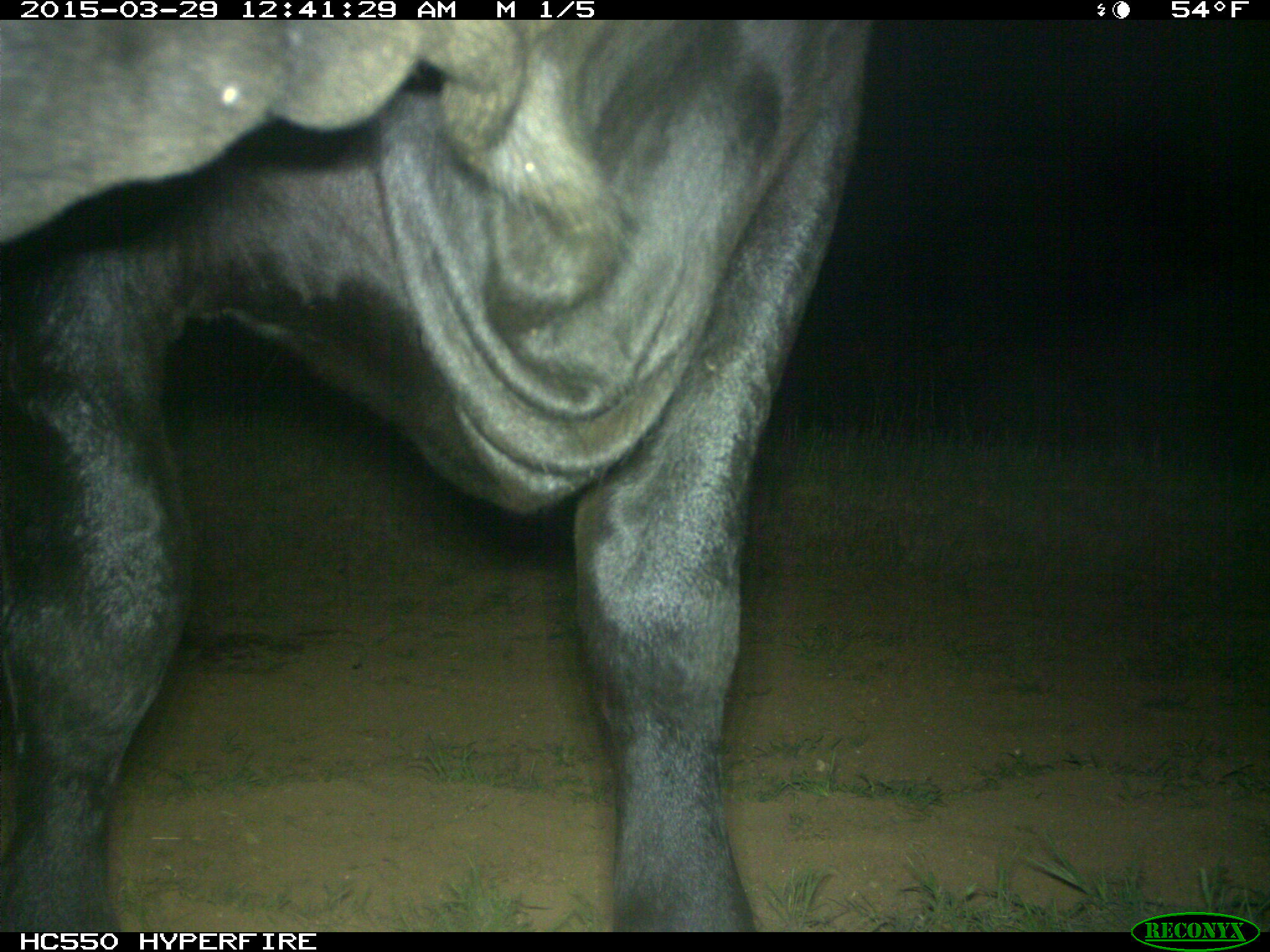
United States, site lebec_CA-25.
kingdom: Animalia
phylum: Chordata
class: Mammalia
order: Artiodactyla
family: Bovidae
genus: Bos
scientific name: Bos taurus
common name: domestic cow